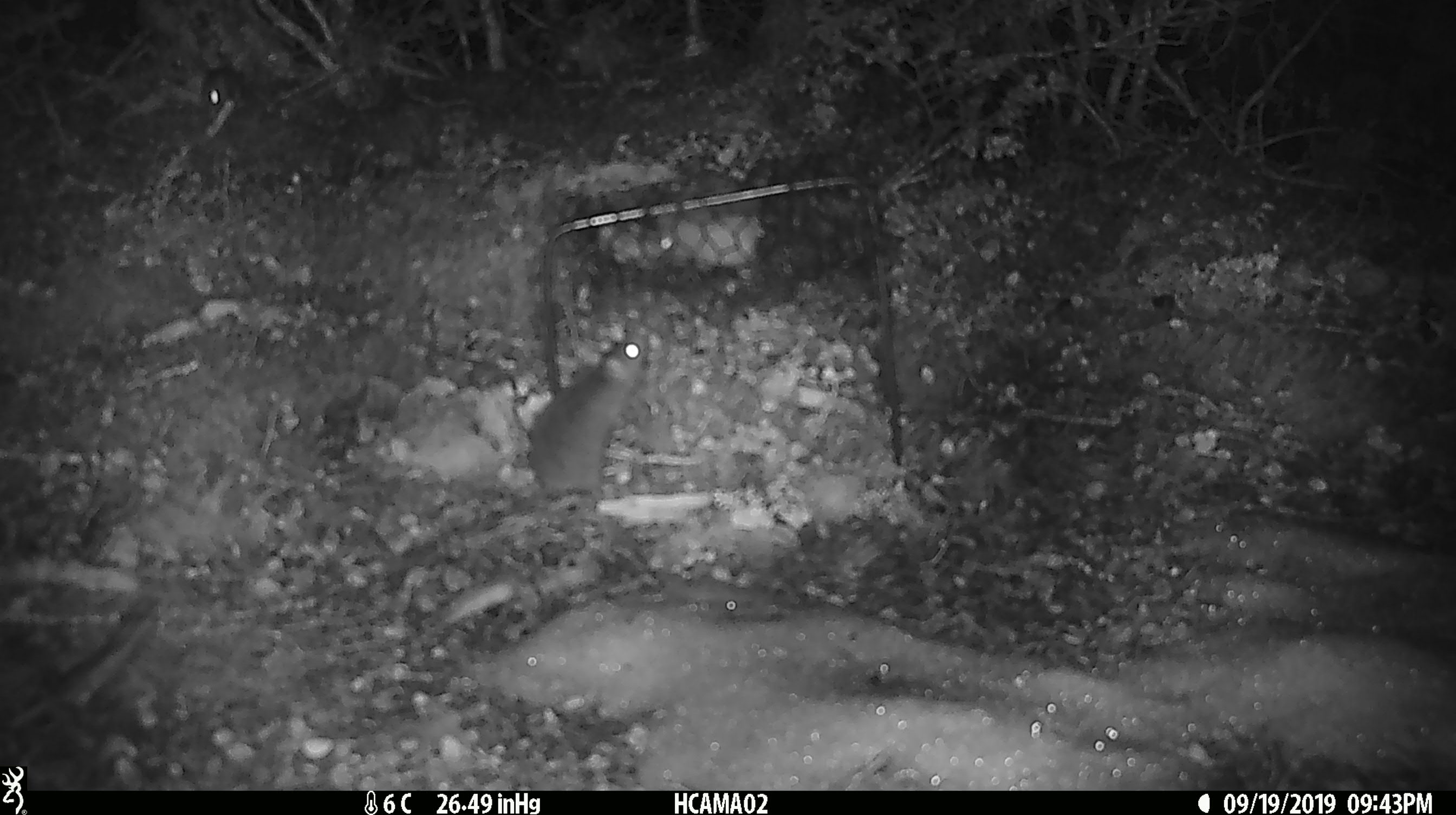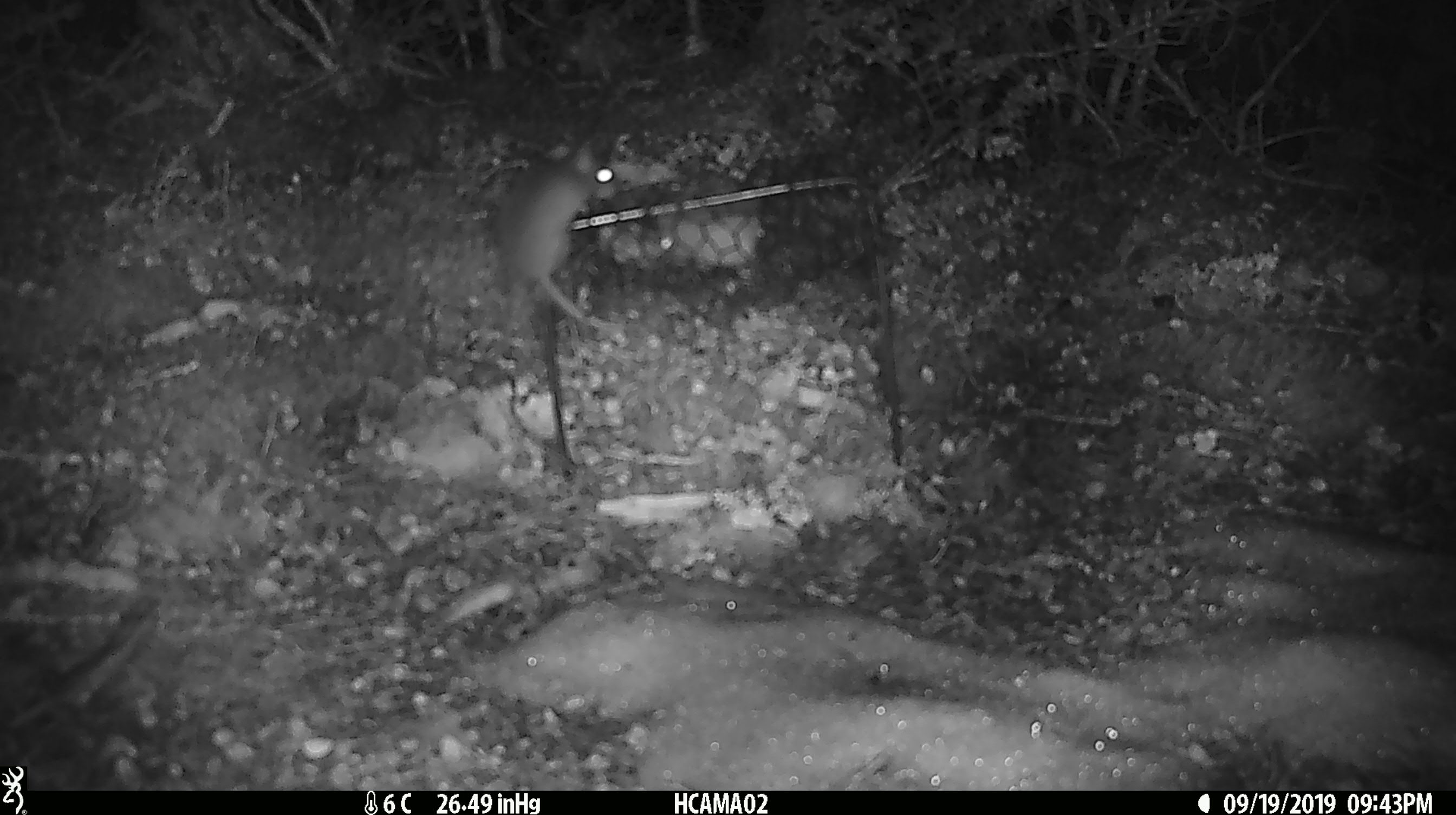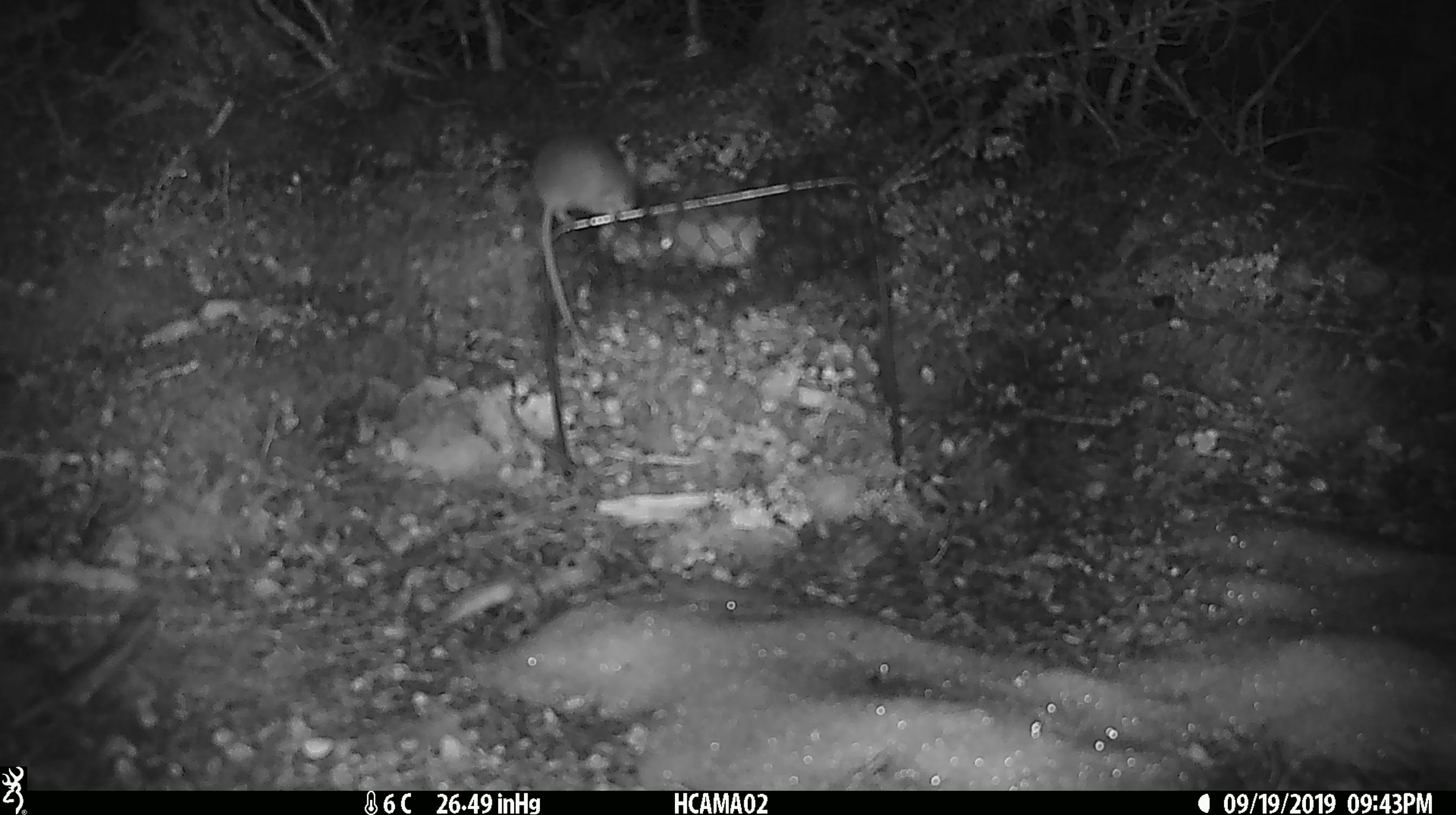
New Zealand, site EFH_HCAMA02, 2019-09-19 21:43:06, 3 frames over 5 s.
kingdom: Animalia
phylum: Chordata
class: Mammalia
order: Rodentia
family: Muridae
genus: Mus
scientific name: Mus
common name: mouse